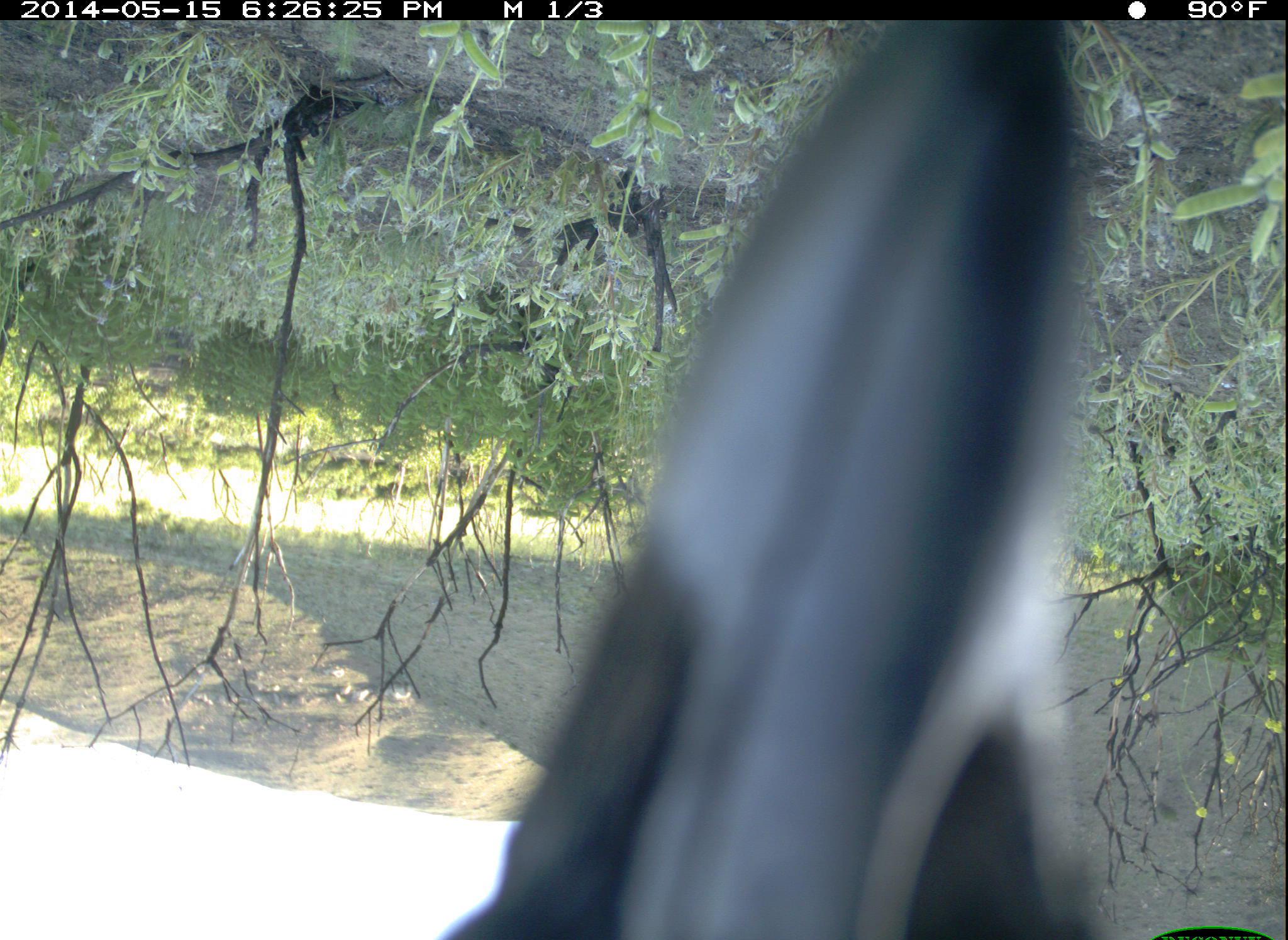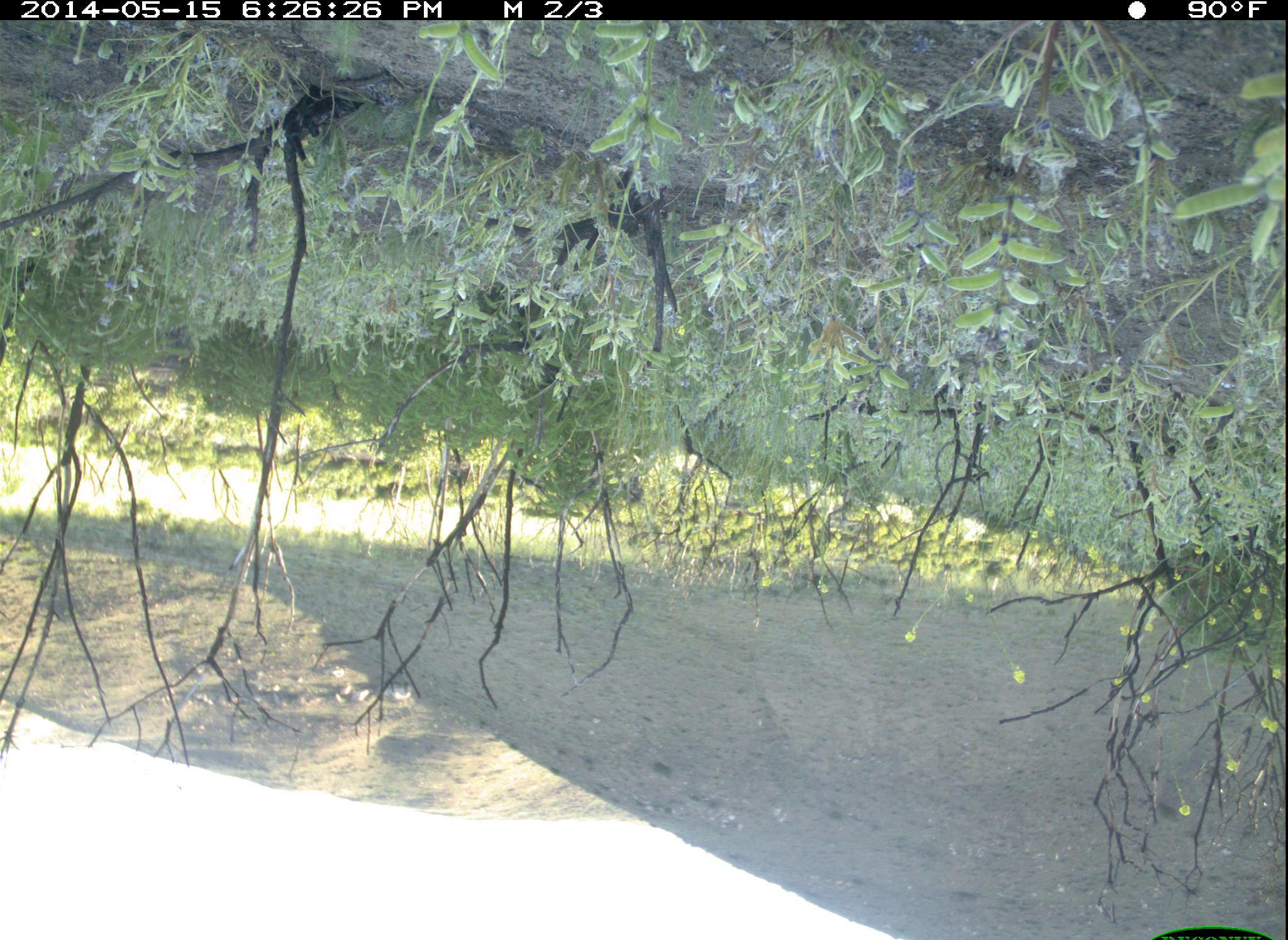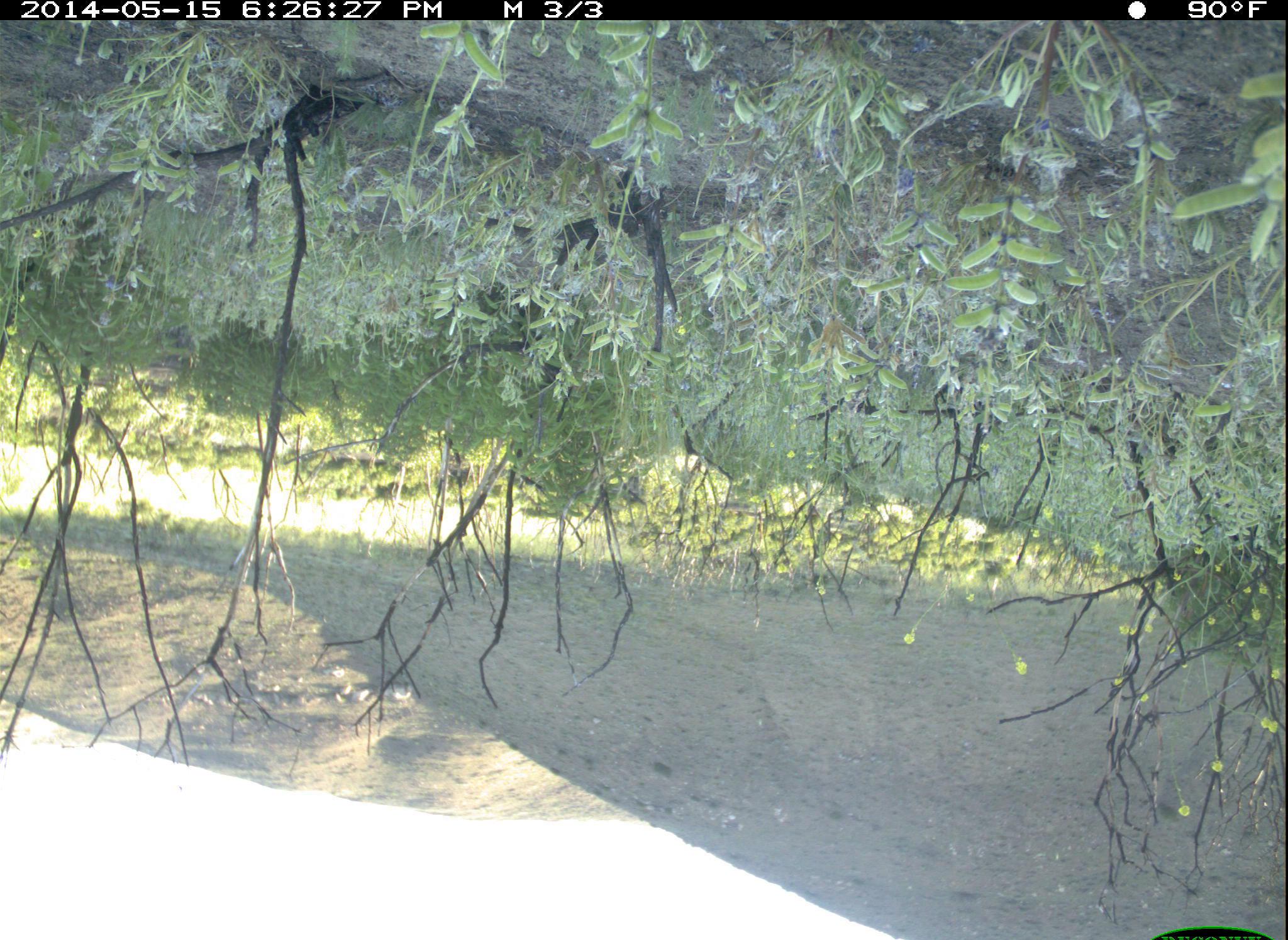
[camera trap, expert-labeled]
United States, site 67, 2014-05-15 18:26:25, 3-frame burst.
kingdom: Animalia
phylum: Chordata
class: Aves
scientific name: Aves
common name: bird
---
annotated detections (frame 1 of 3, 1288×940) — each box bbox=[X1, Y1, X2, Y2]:
bird: bbox=[435, 19, 1162, 940]